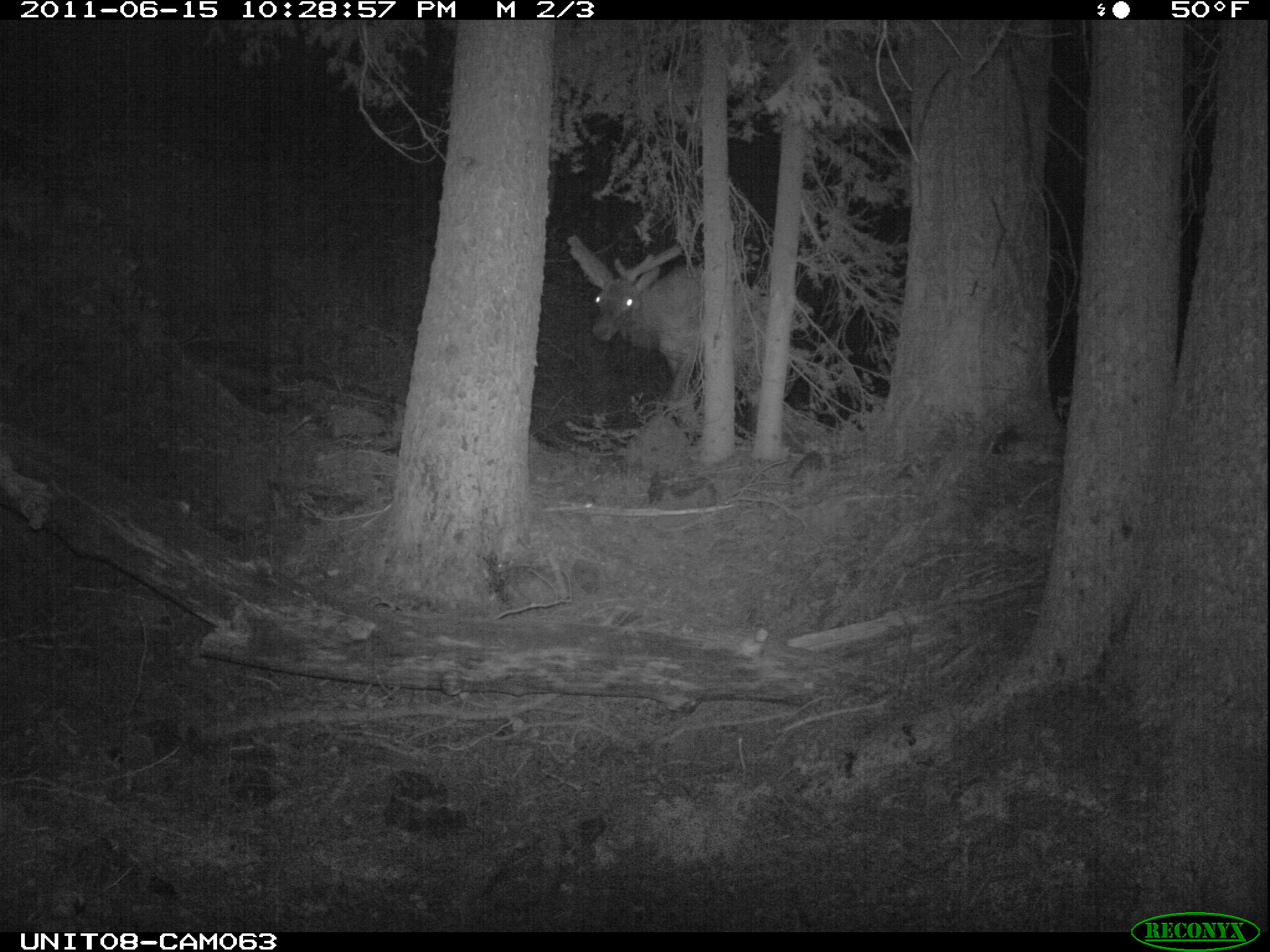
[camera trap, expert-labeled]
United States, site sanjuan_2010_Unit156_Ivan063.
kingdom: Animalia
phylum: Chordata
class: Mammalia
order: Artiodactyla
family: Cervidae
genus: Cervus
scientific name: Cervus elaphus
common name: red deer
Cervus elaphus (red deer).